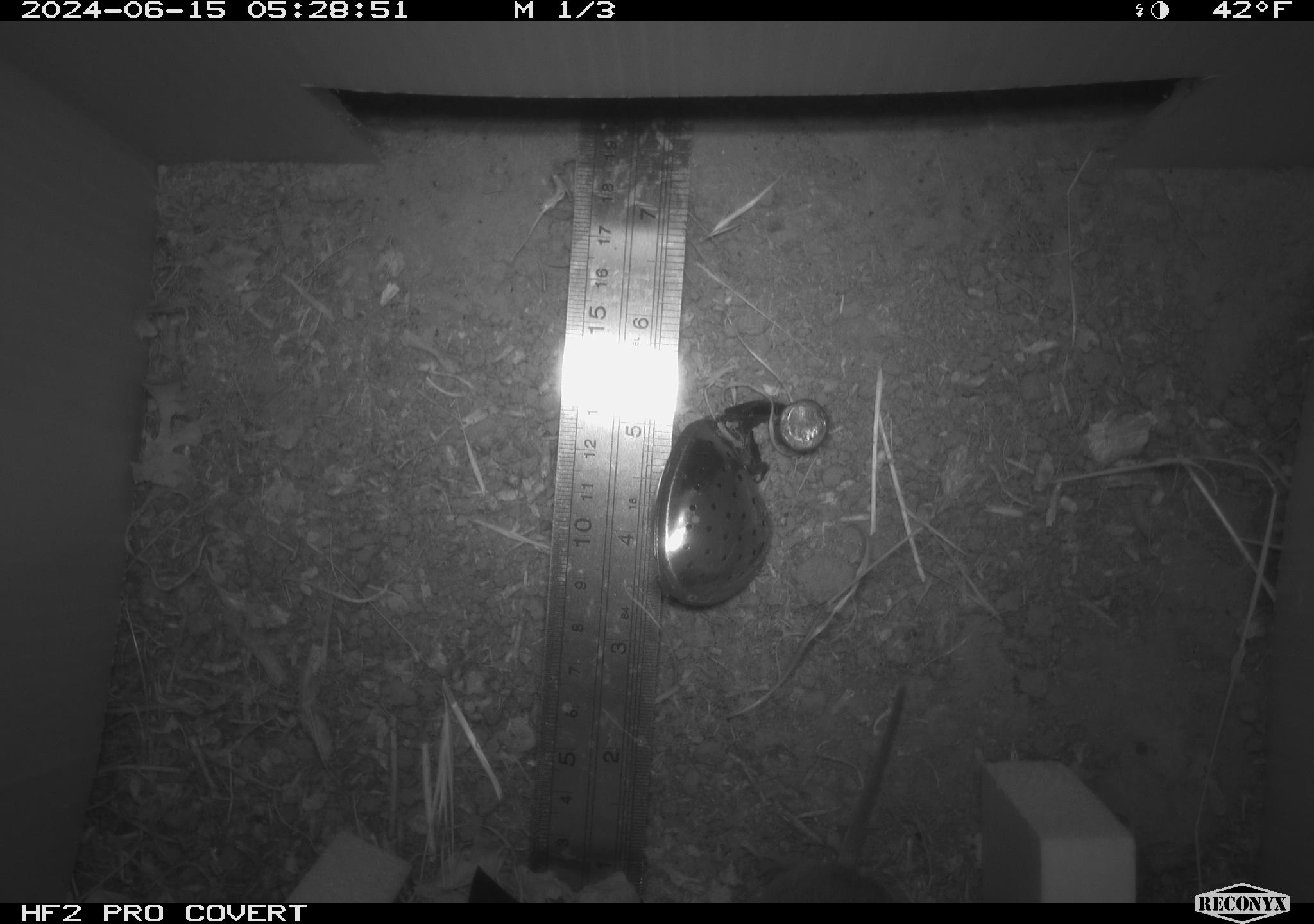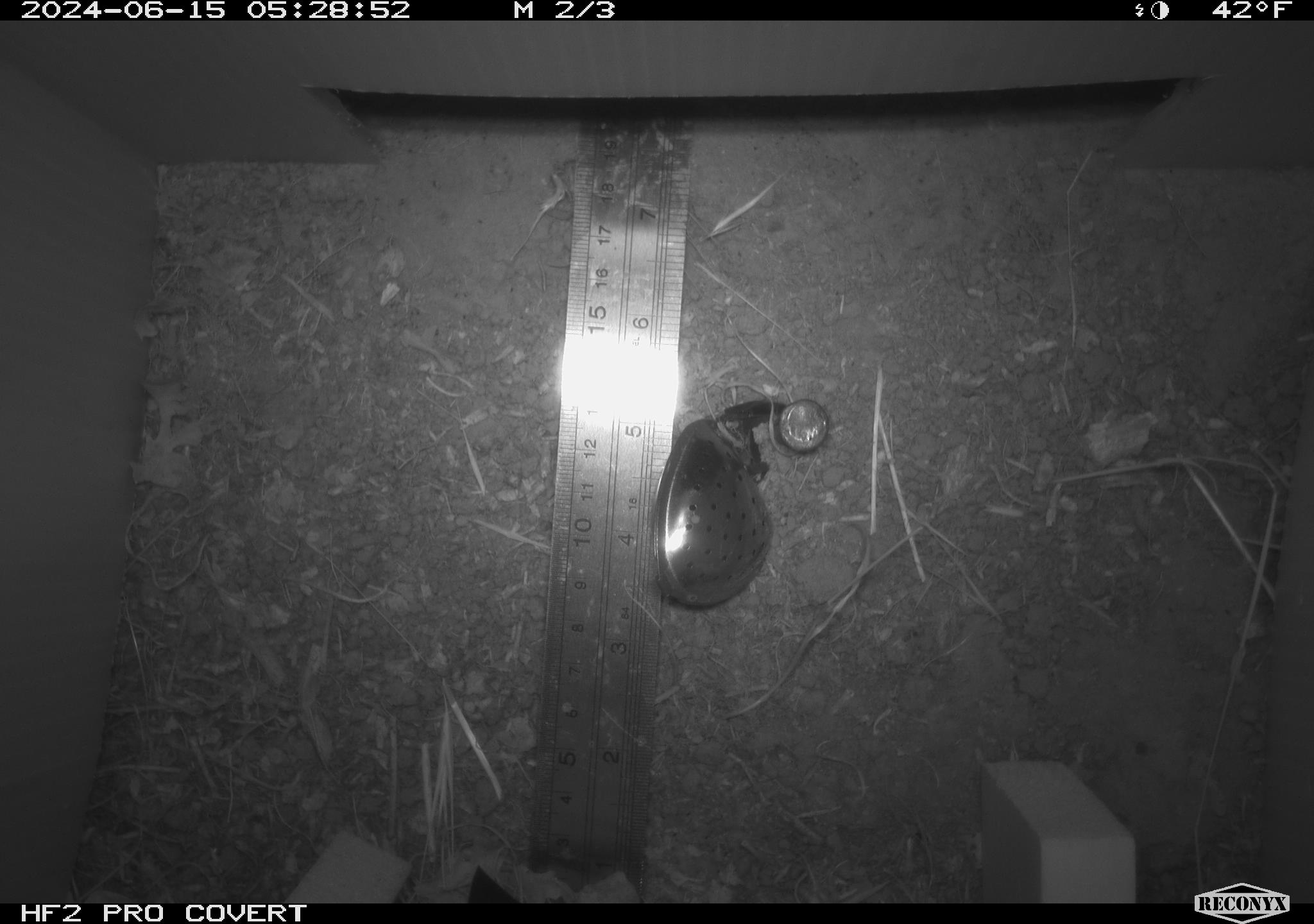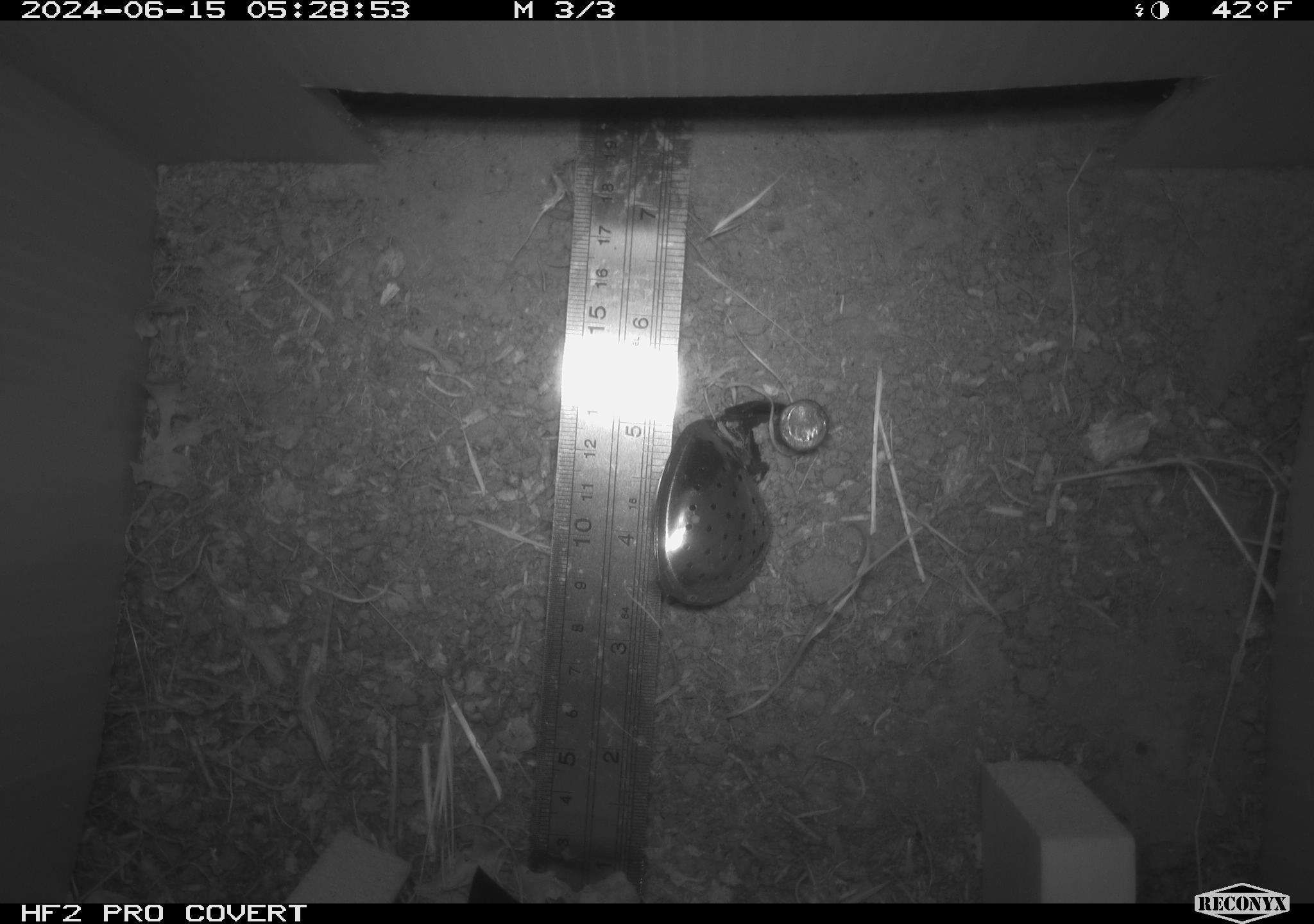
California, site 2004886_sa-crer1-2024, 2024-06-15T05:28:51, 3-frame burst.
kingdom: Animalia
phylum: Chordata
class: Mammalia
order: Rodentia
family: Cricetidae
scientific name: Arvicolinae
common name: voles, lemmings, and muskrats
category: arvicolinae subfamily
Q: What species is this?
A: Arvicolinae subfamily (voles, lemmings, and muskrats) (Arvicolinae).